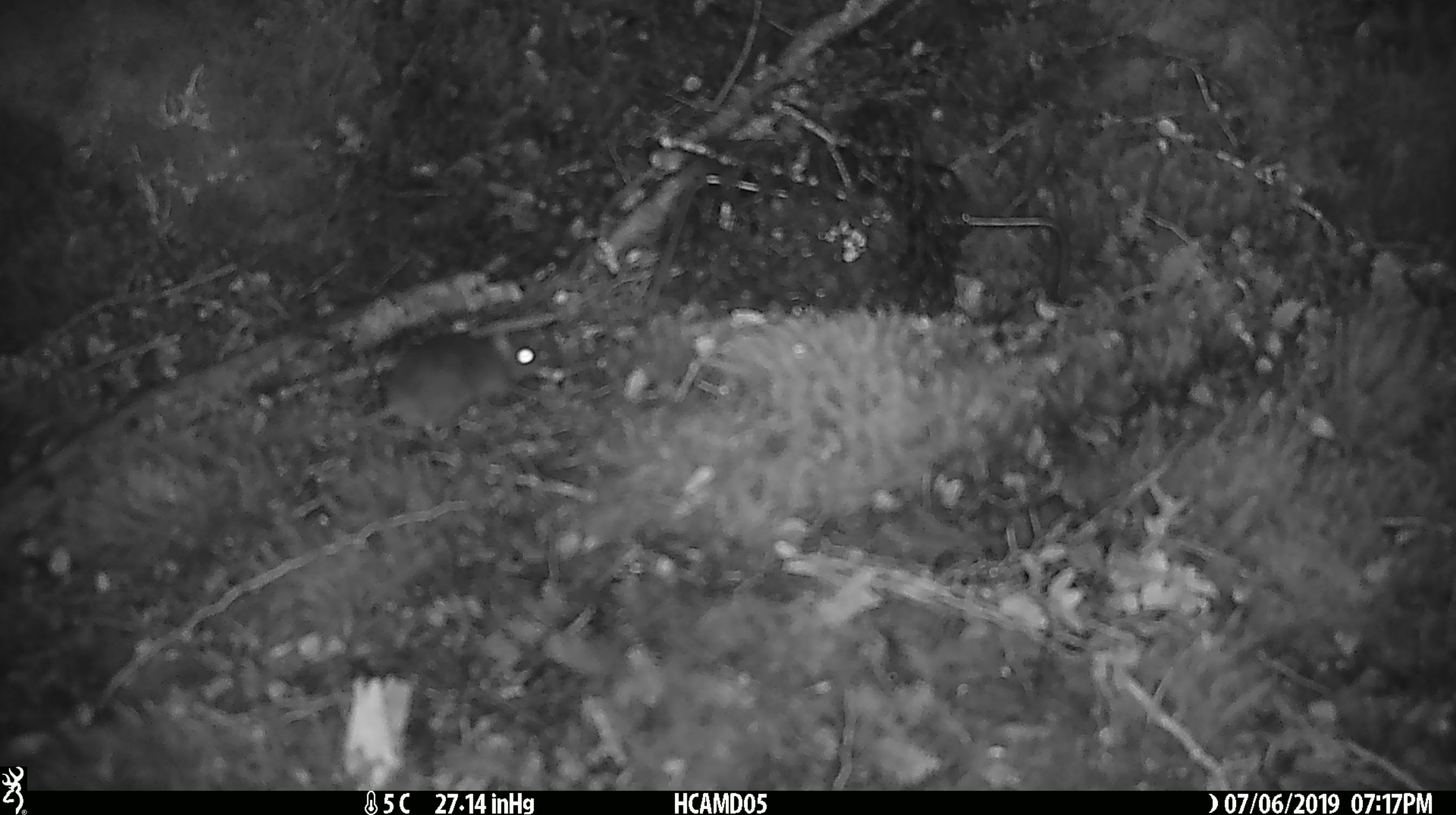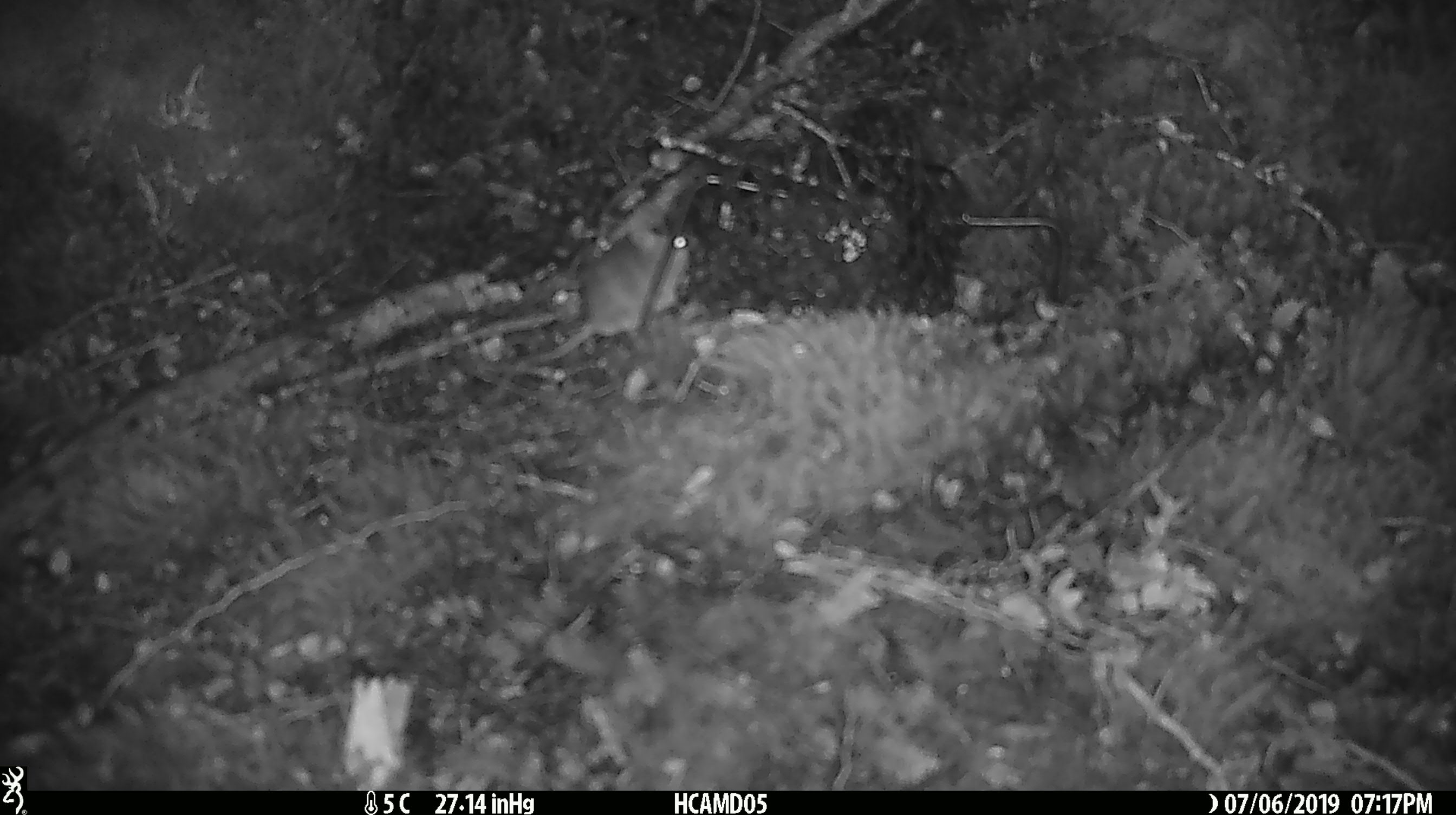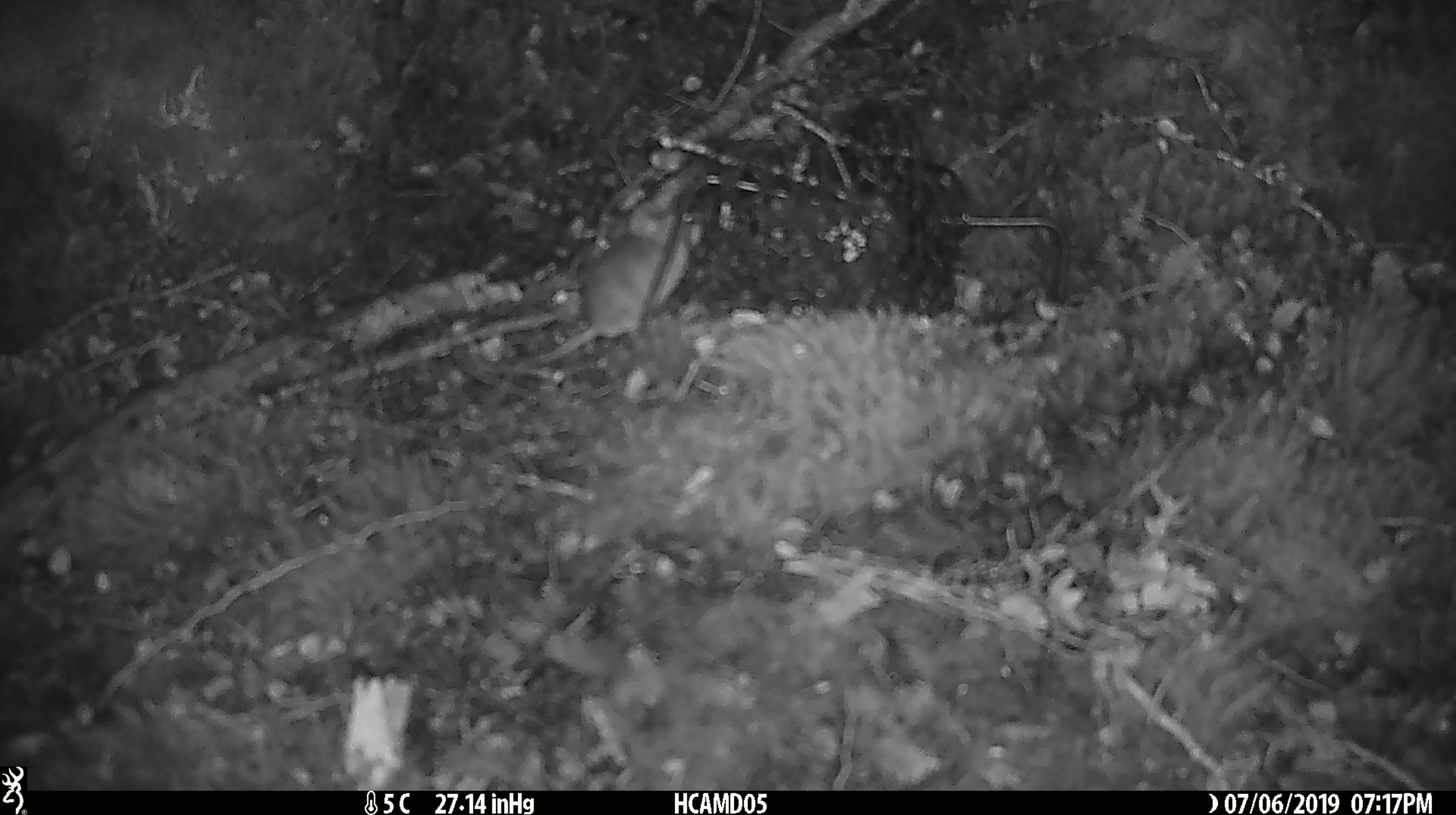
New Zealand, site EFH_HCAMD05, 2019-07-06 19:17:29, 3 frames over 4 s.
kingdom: Animalia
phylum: Chordata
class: Mammalia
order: Rodentia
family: Muridae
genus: Mus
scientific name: Mus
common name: mouse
Mouse (Mus).